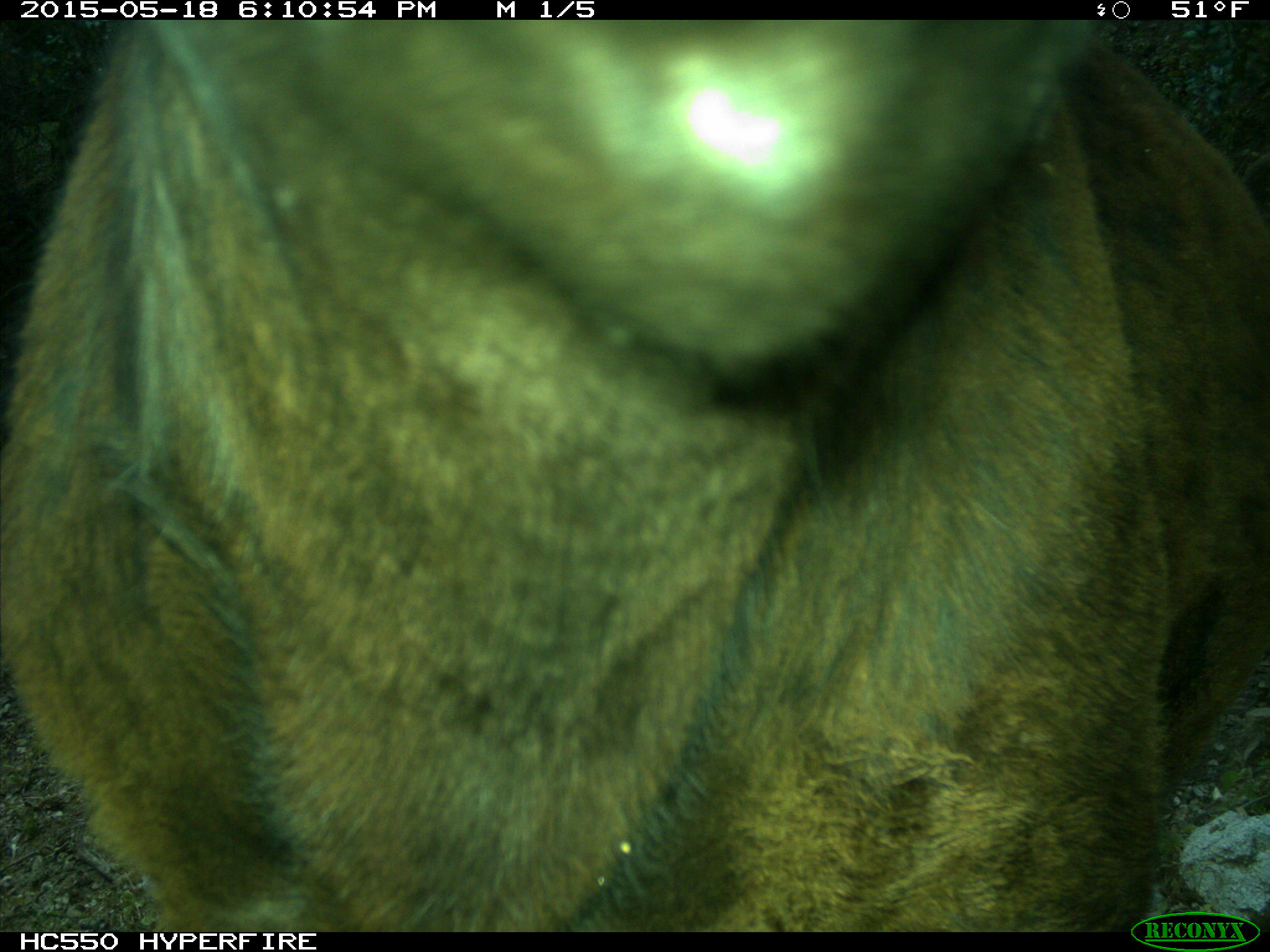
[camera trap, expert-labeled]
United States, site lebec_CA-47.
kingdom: Animalia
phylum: Chordata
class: Mammalia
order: Artiodactyla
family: Bovidae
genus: Bos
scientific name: Bos taurus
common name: domestic cow